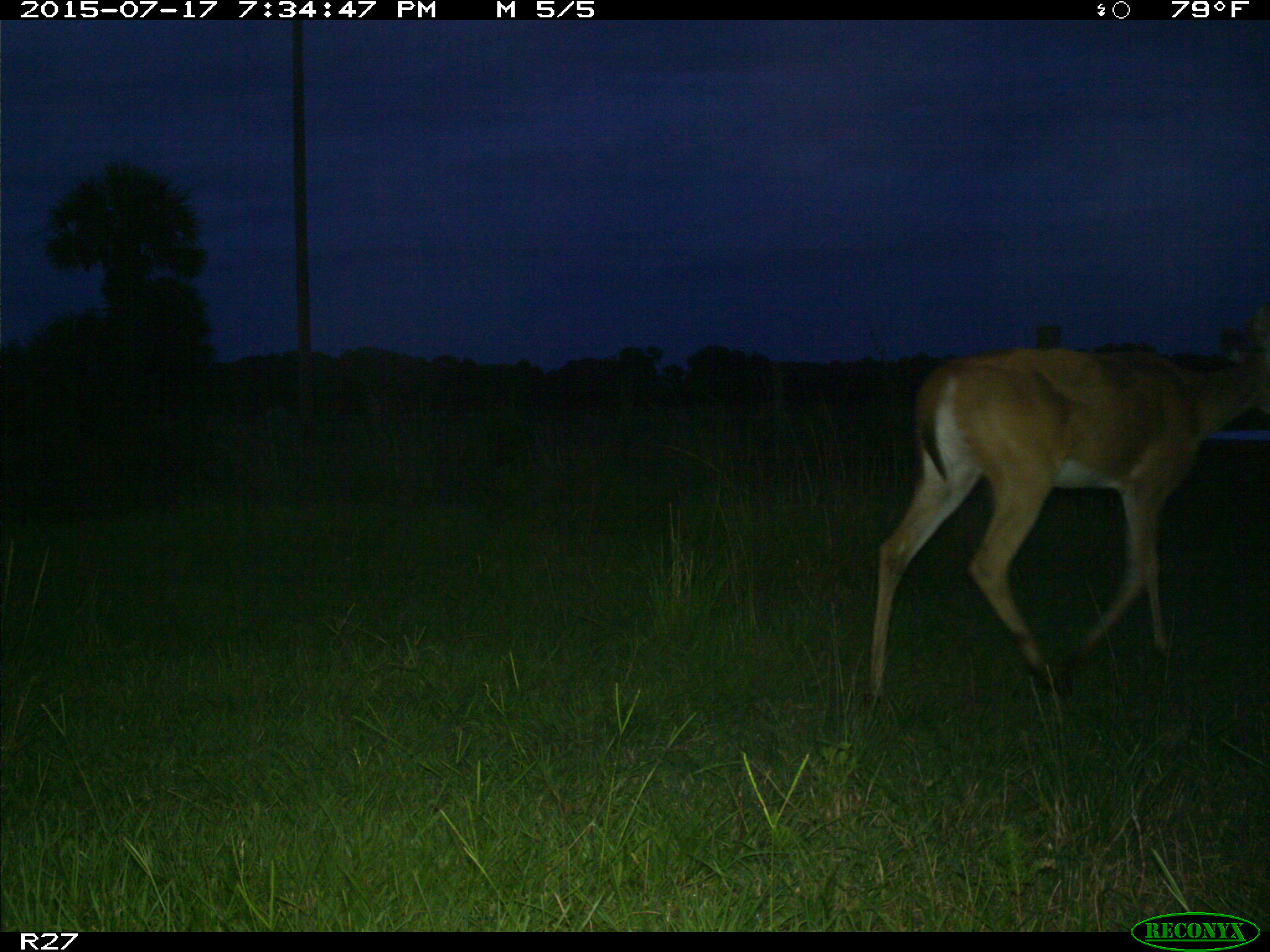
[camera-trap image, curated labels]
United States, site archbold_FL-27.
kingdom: Animalia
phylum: Chordata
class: Mammalia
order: Artiodactyla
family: Cervidae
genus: Odocoileus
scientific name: Odocoileus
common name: deer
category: unidentified deer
Unidentified deer (deer) (Odocoileus).